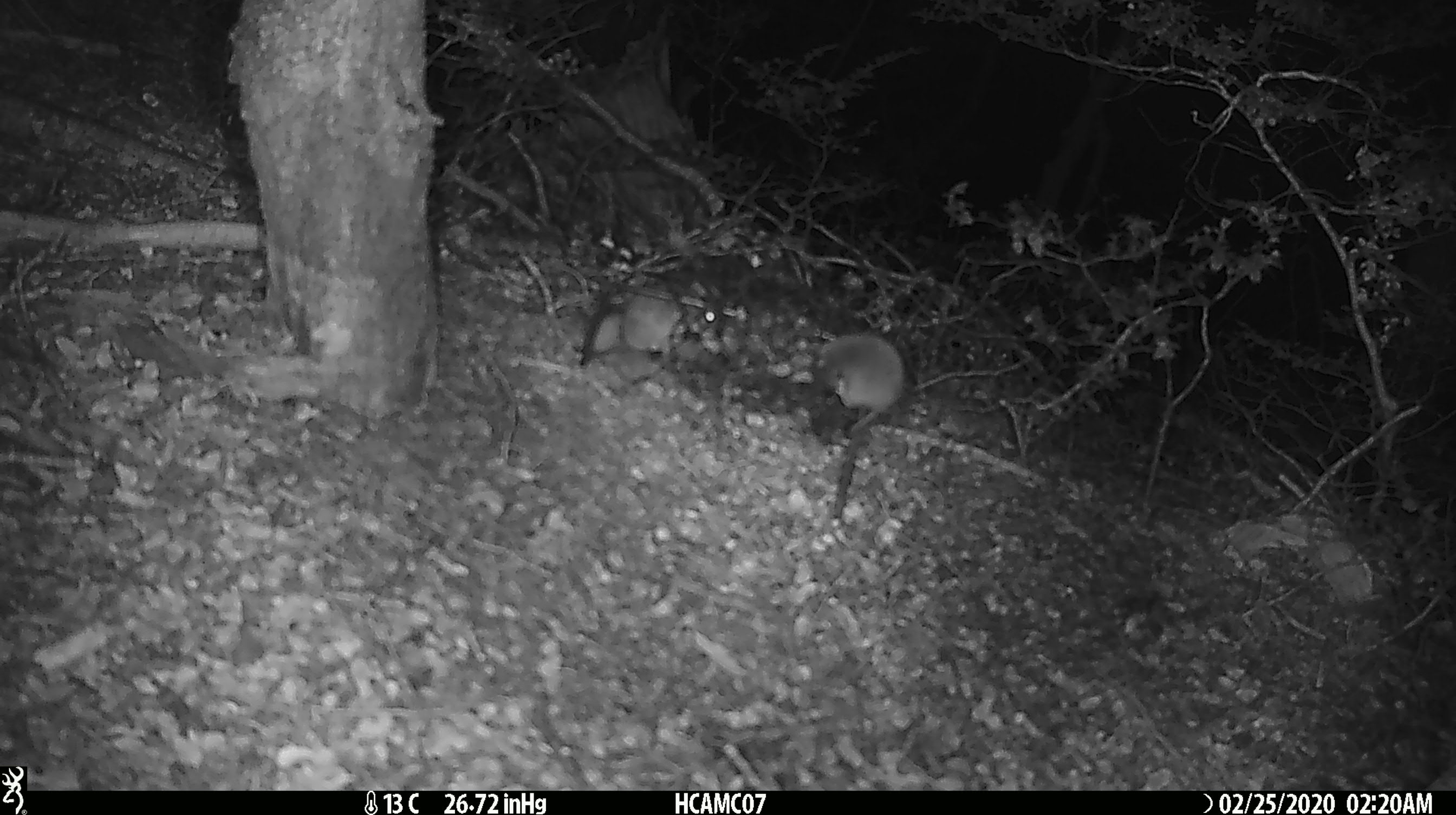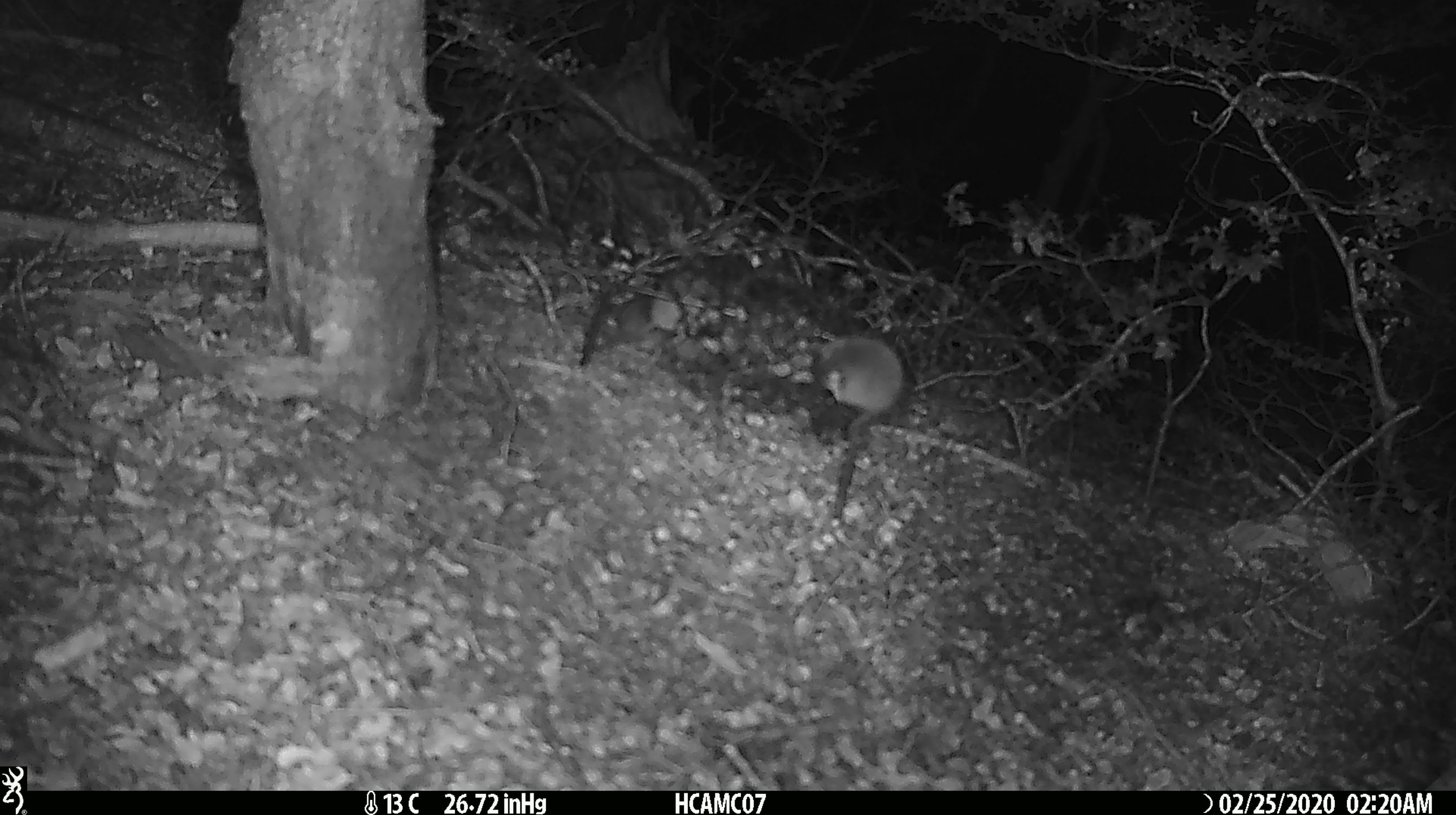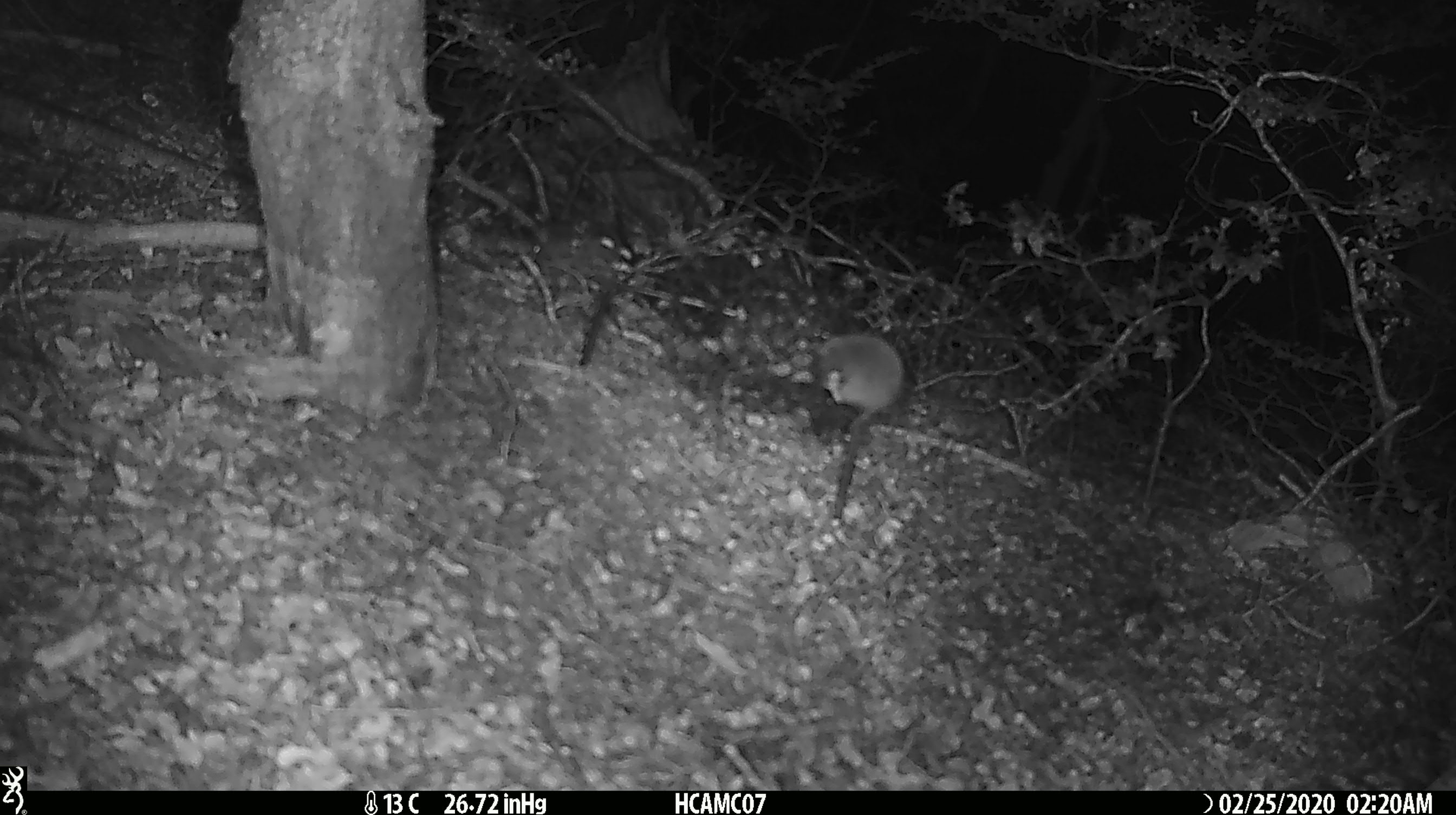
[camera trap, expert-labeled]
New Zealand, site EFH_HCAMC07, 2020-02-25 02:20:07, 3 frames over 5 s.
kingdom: Animalia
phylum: Chordata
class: Mammalia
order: Rodentia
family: Muridae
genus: Mus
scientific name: Mus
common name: mouse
Mouse (Mus).